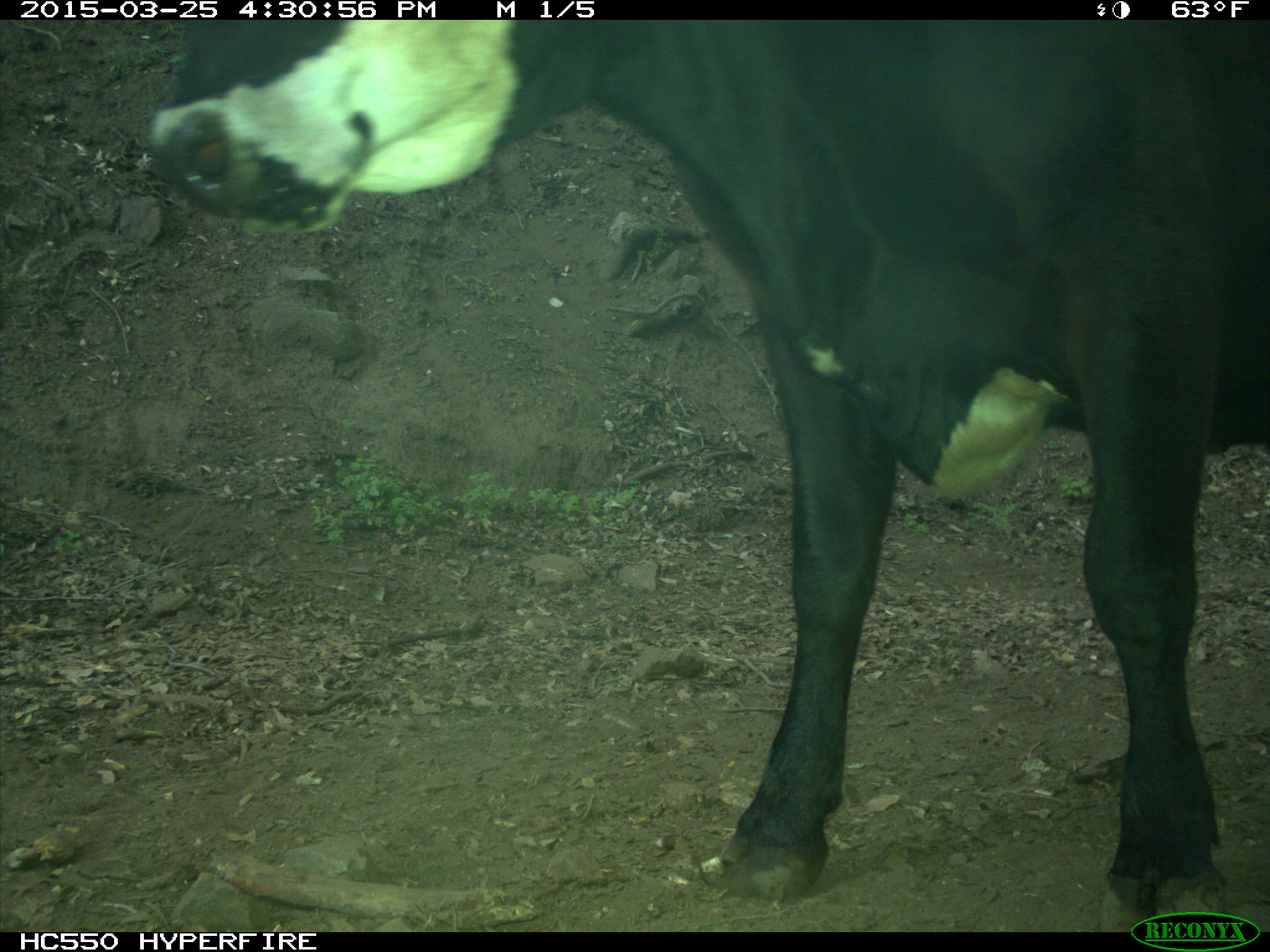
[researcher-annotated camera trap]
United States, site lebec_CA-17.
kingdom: Animalia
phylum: Chordata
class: Mammalia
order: Artiodactyla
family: Bovidae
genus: Bos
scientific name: Bos taurus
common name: domestic cow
Bos taurus (domestic cow).